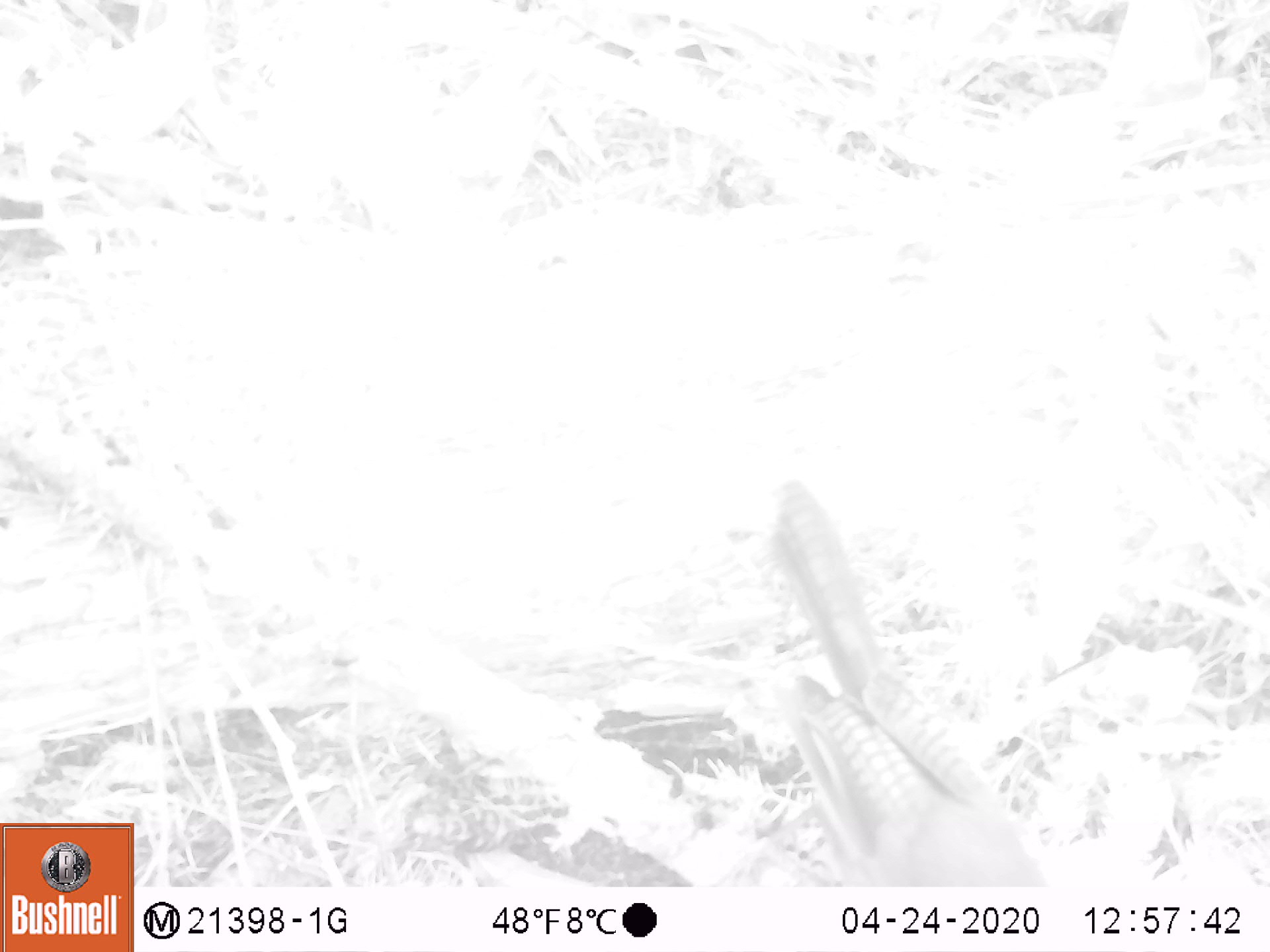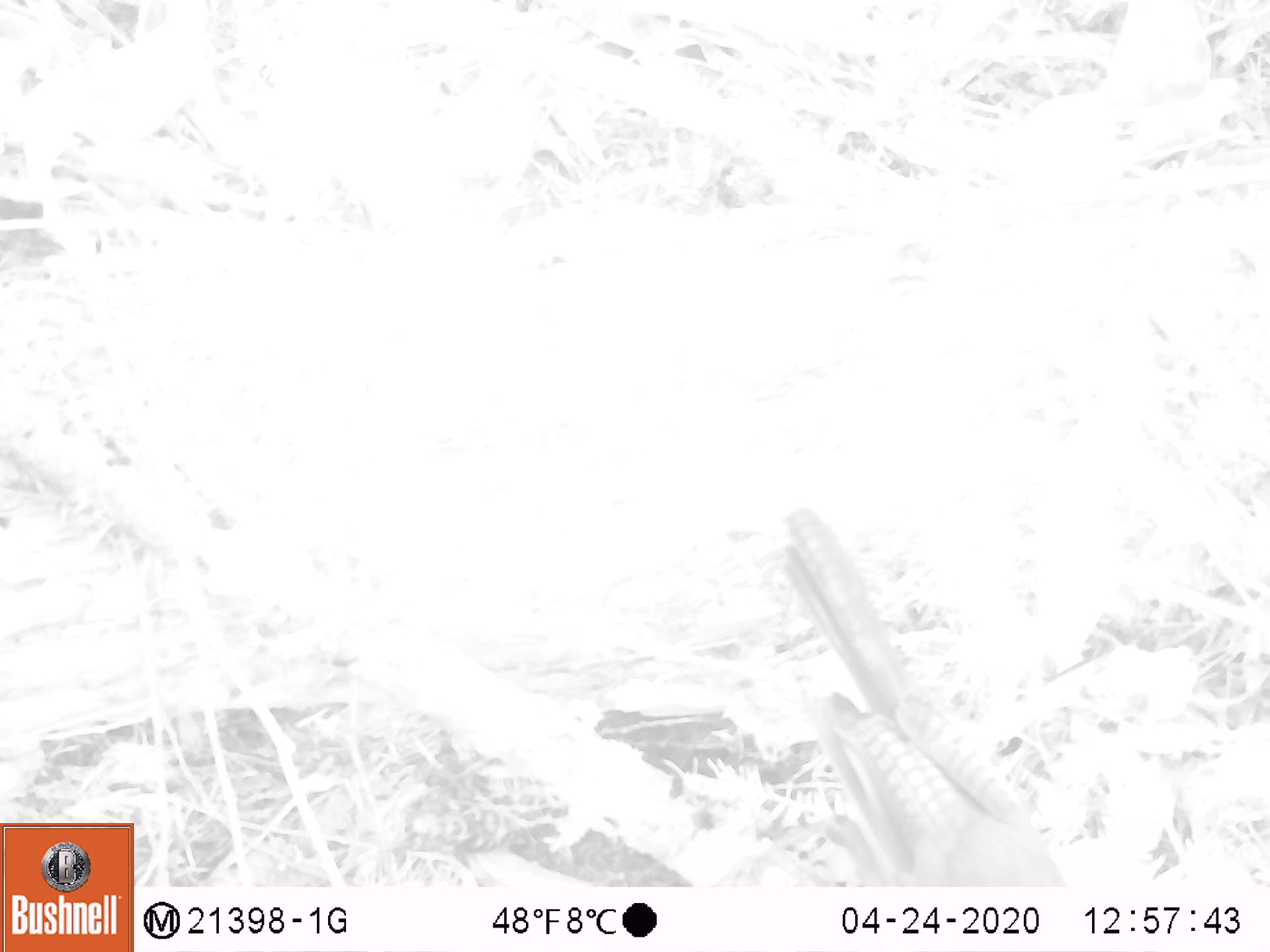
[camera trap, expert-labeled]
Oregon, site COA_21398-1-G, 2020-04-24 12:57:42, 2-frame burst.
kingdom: Animalia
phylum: Chordata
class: Aves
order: Passeriformes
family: Corvidae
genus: Cyanocitta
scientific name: Cyanocitta stelleri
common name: steller's jay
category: stellers jay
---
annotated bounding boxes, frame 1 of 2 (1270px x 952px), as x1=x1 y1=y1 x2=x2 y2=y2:
stellers jay: x1=758 y1=472 x2=1048 y2=882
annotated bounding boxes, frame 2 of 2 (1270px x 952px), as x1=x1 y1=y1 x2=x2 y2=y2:
stellers jay: x1=773 y1=490 x2=1066 y2=883